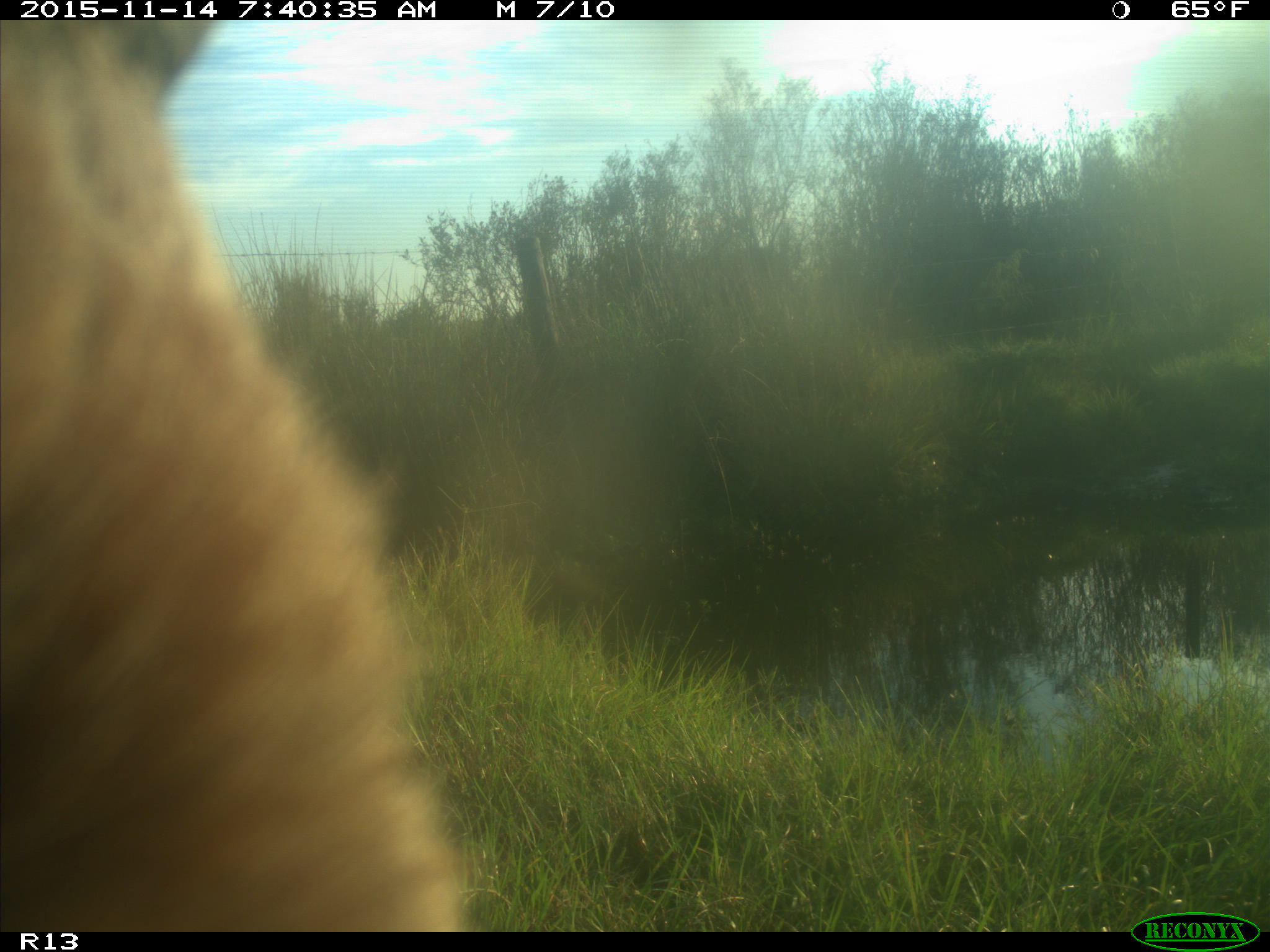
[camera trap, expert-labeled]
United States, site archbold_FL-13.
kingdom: Animalia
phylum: Chordata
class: Mammalia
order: Artiodactyla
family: Bovidae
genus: Bos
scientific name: Bos taurus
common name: domestic cow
Bos taurus (domestic cow).